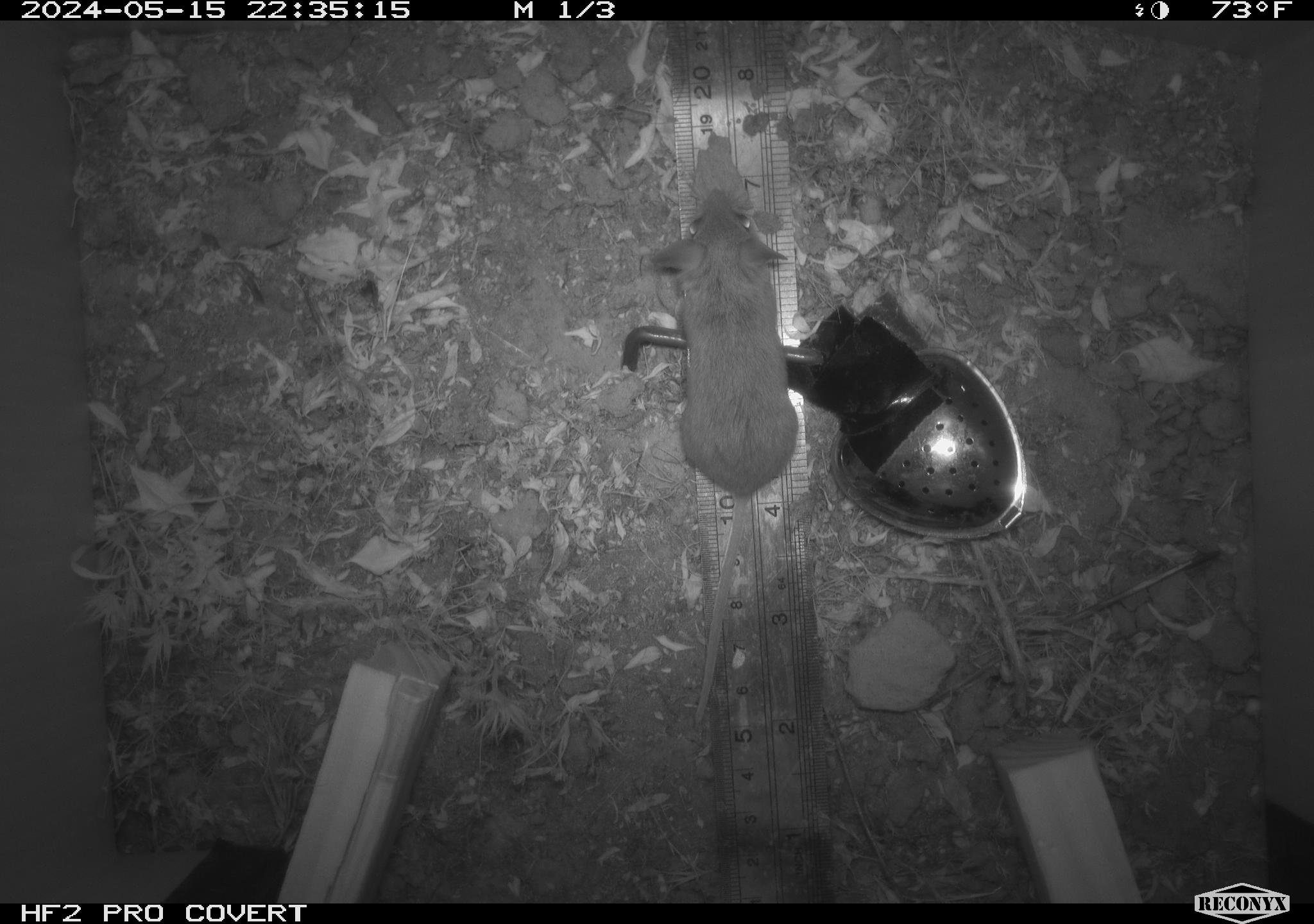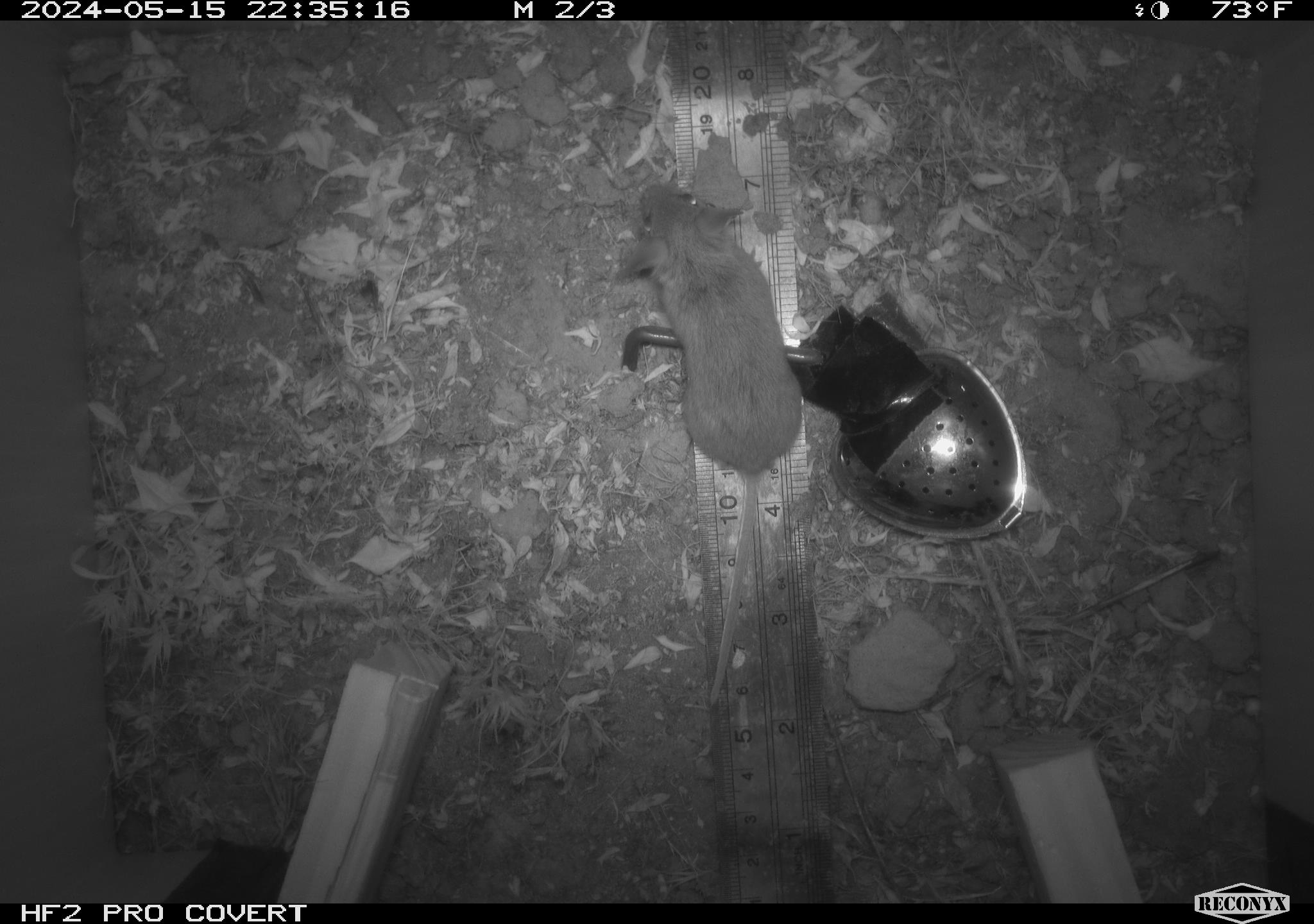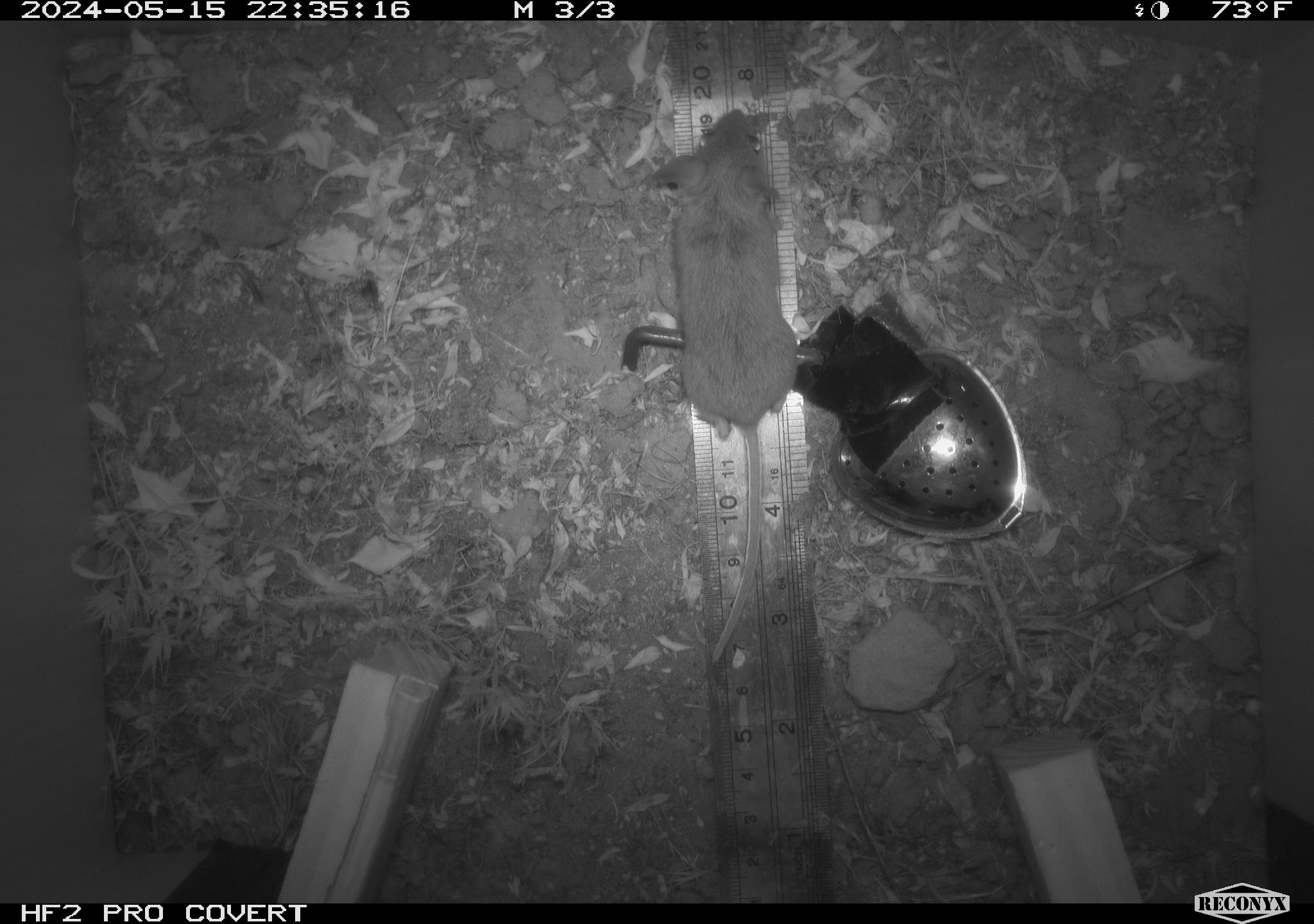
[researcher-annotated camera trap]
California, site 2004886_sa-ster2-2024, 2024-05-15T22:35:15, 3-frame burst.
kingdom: Animalia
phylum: Chordata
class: Mammalia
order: Rodentia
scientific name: Rodentia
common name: mouse species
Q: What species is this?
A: Mouse species (Rodentia).